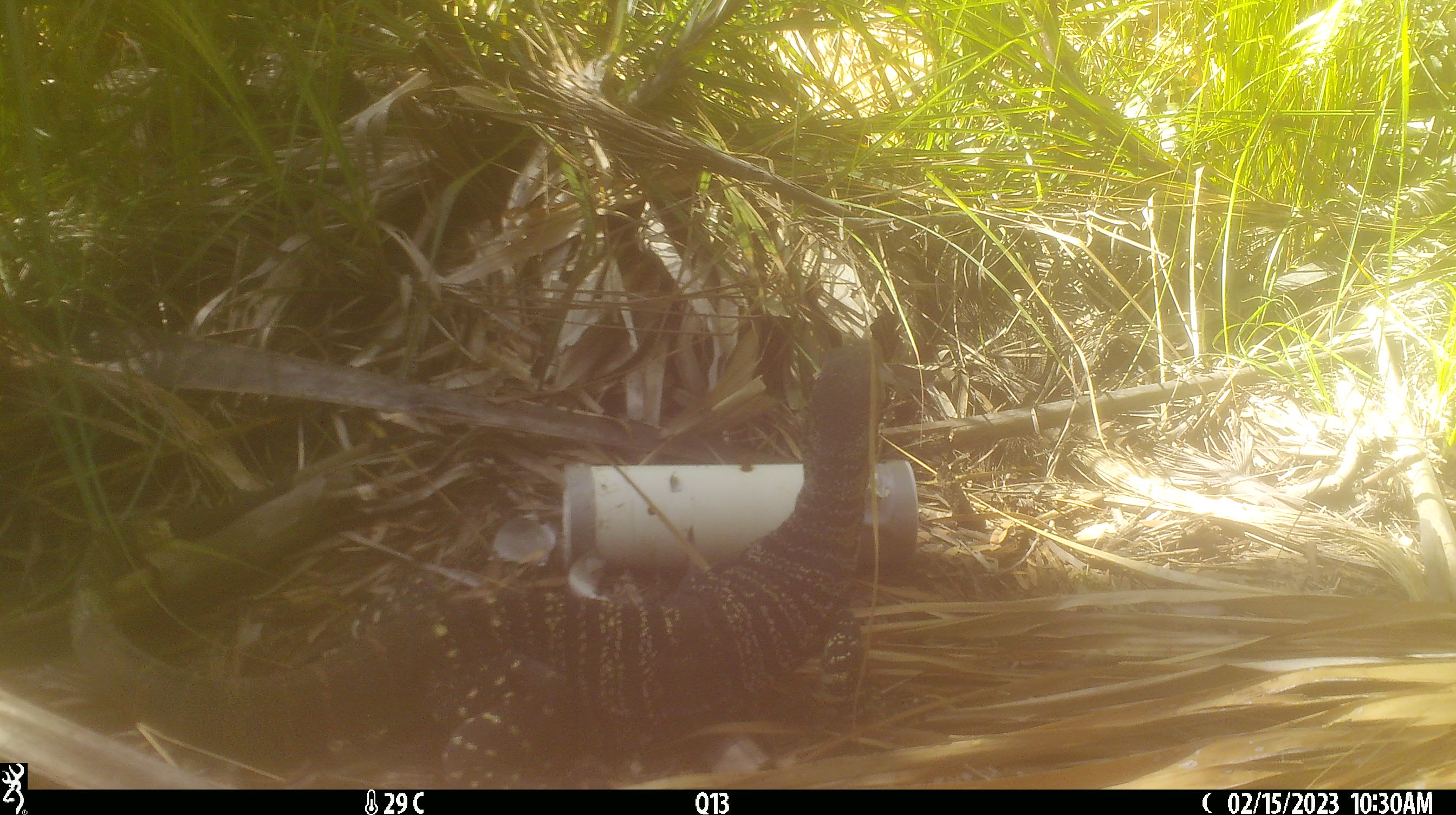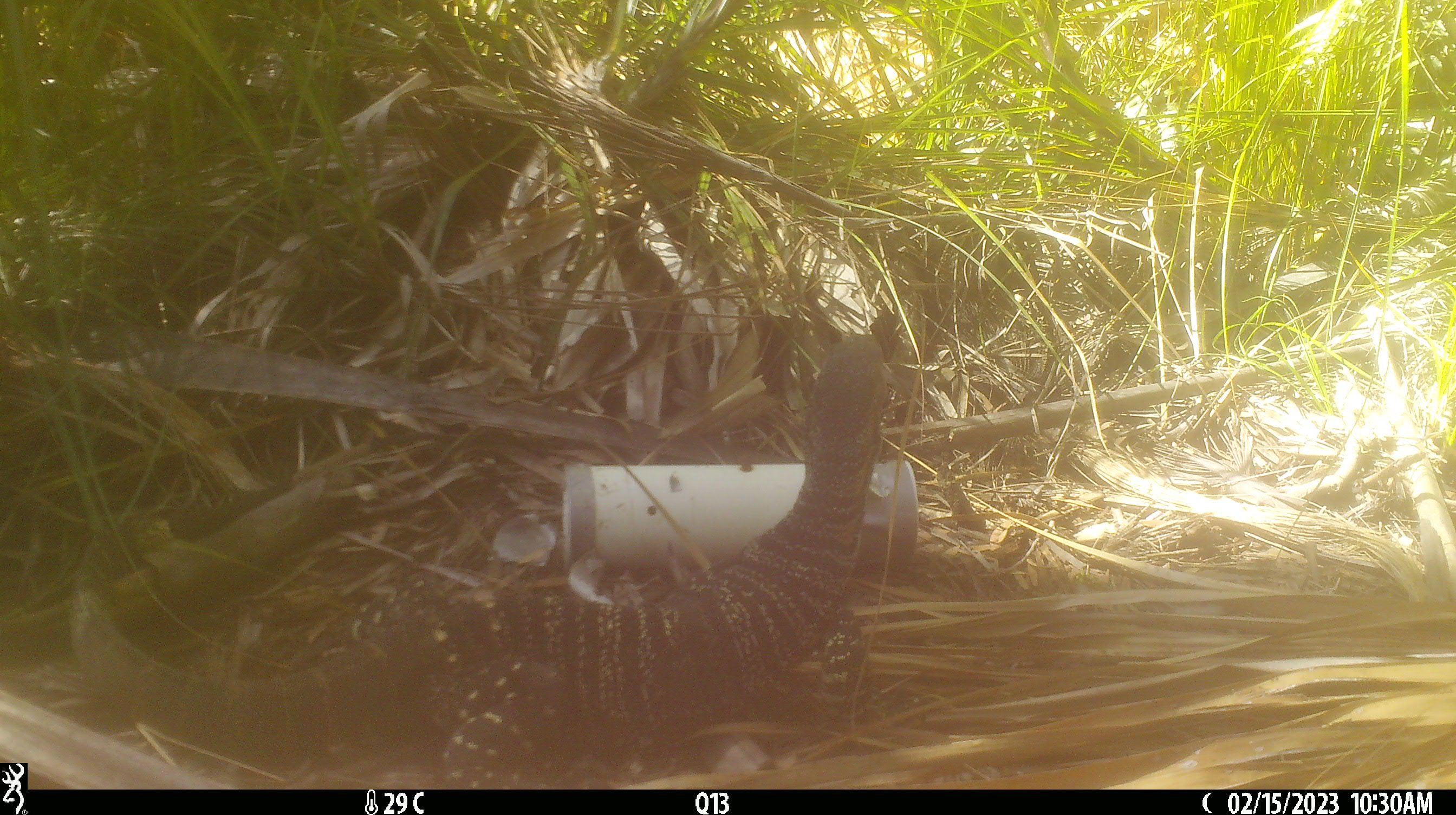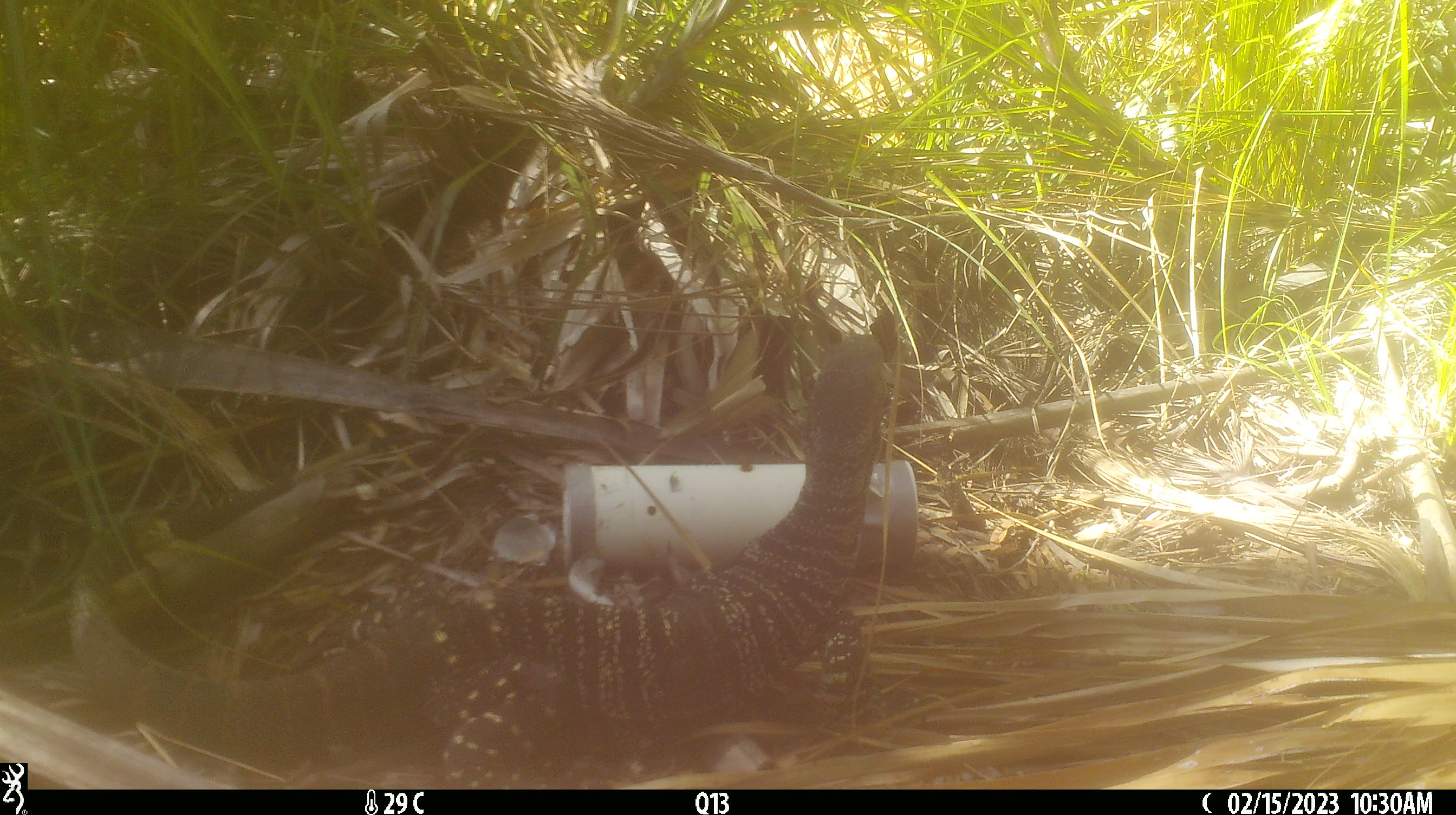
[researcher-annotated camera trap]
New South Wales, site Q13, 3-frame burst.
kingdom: Animalia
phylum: Chordata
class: Reptilia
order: Squamata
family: Varanidae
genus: Varanus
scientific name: Varanus varius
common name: lace monitor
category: goanna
Goanna (lace monitor) (Varanus varius).